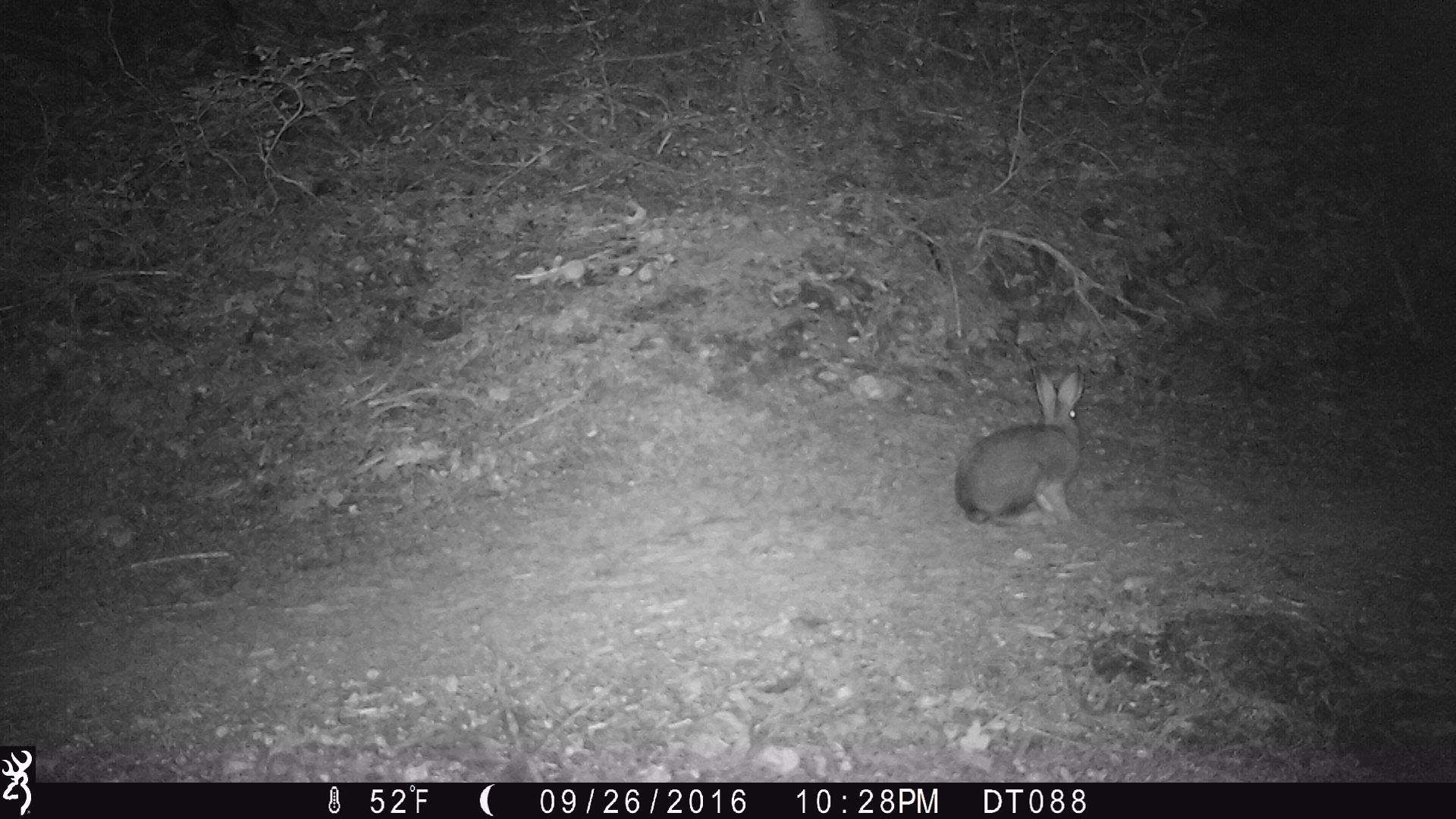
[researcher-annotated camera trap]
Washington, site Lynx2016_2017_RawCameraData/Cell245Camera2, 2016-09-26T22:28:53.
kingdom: Animalia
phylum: Chordata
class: Mammalia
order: Lagomorpha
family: Leporidae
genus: Lepus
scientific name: Lepus americanus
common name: snowshoe hare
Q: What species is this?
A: Lepus americanus (snowshoe hare).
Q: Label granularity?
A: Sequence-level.